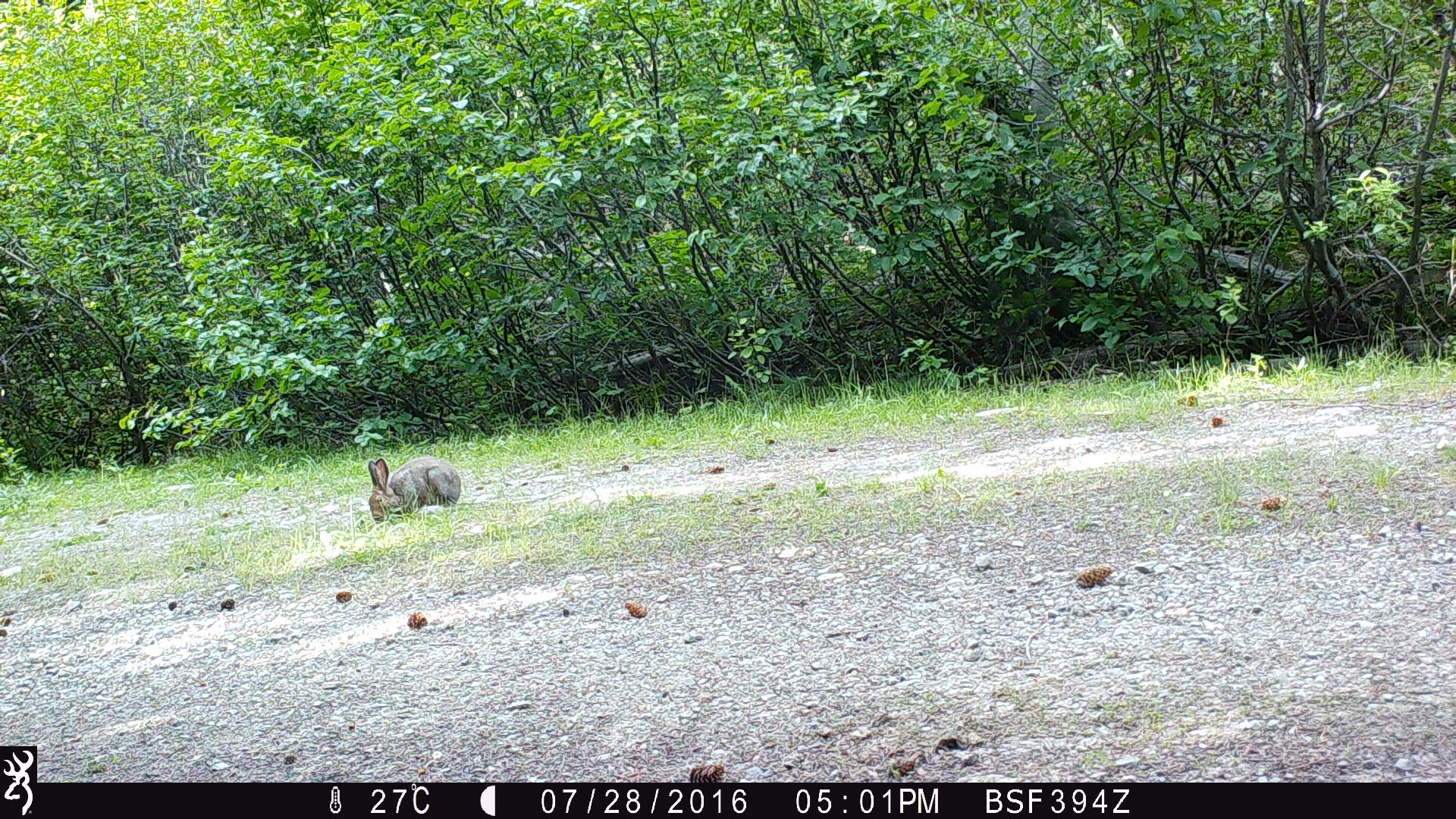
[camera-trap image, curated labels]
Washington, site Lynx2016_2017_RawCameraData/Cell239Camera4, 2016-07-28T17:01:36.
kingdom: Animalia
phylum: Chordata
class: Mammalia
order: Lagomorpha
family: Leporidae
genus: Lepus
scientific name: Lepus americanus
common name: snowshoe hare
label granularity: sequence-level